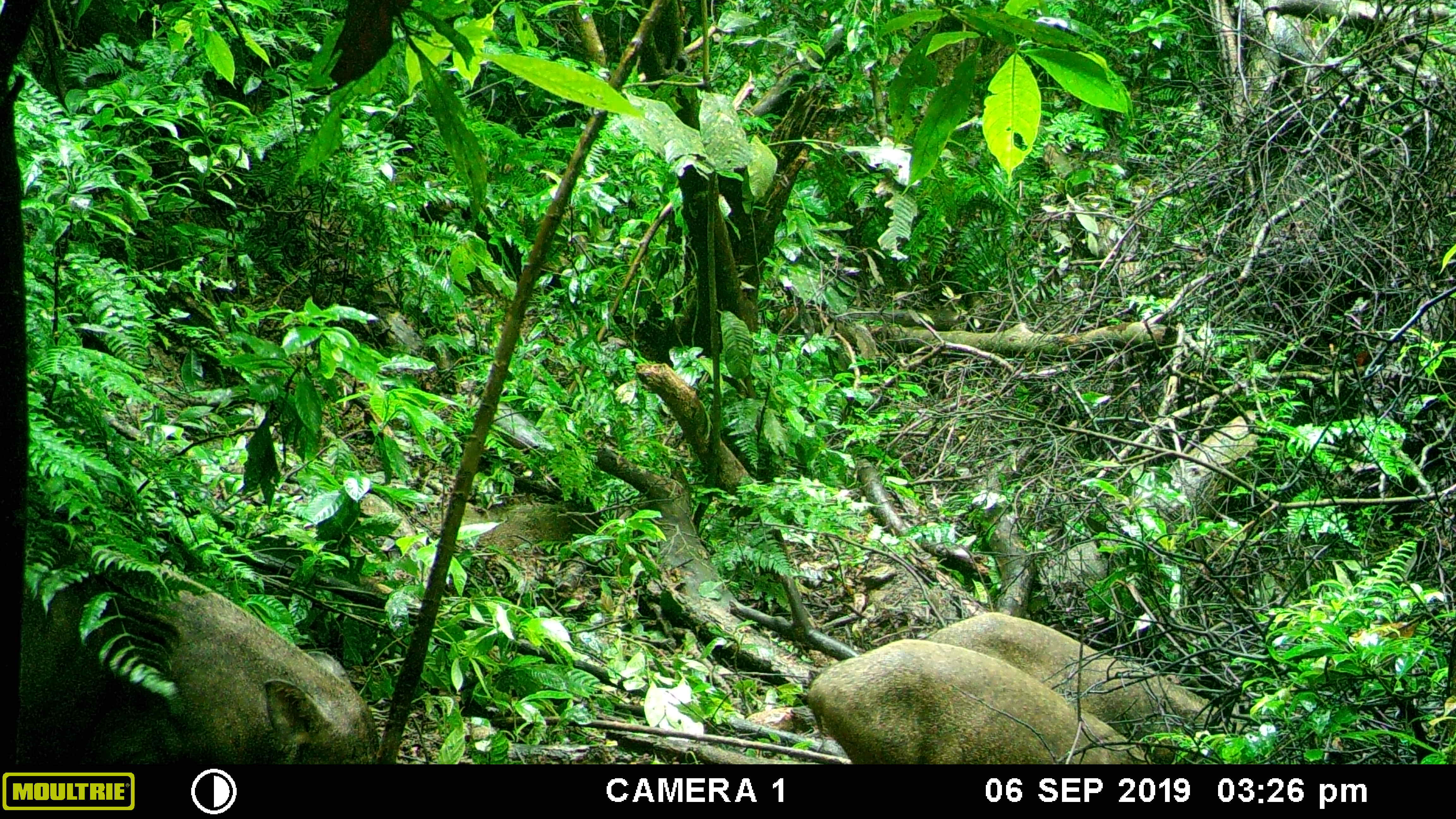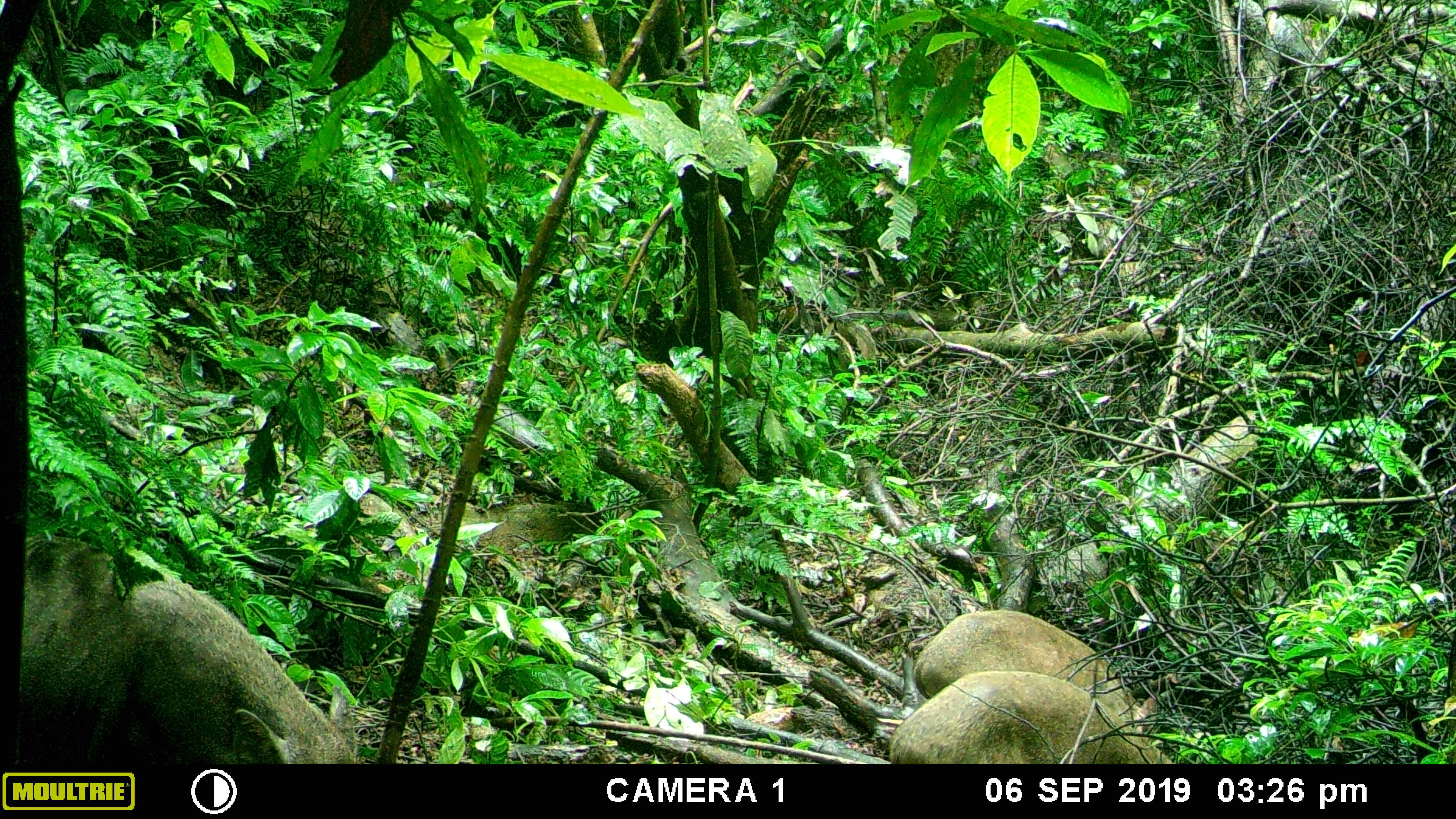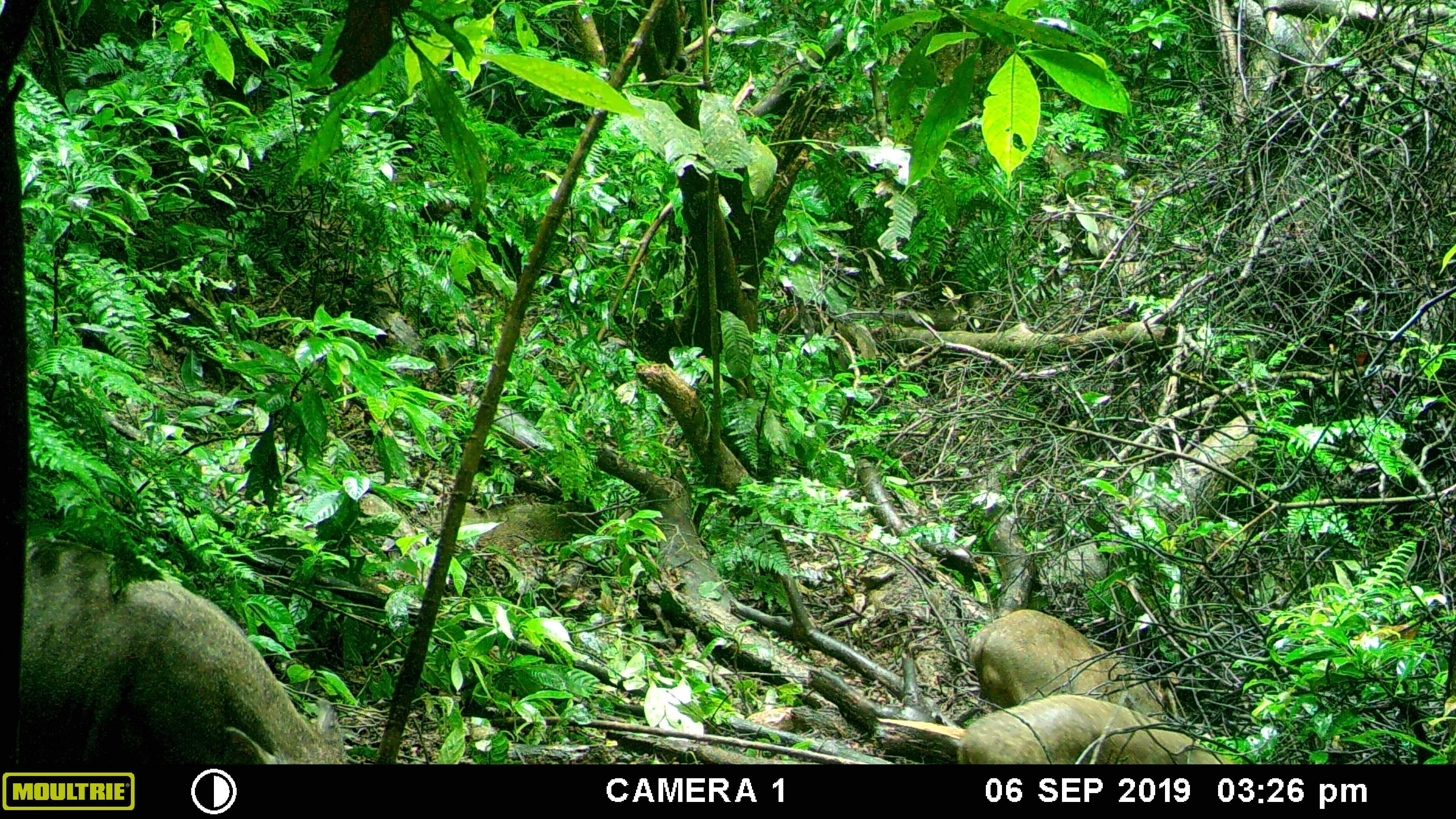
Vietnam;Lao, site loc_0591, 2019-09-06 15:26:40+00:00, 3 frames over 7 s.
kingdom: Animalia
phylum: Chordata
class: Mammalia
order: Artiodactyla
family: Suidae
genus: Sus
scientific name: Sus scrofa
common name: eurasian wild pig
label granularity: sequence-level